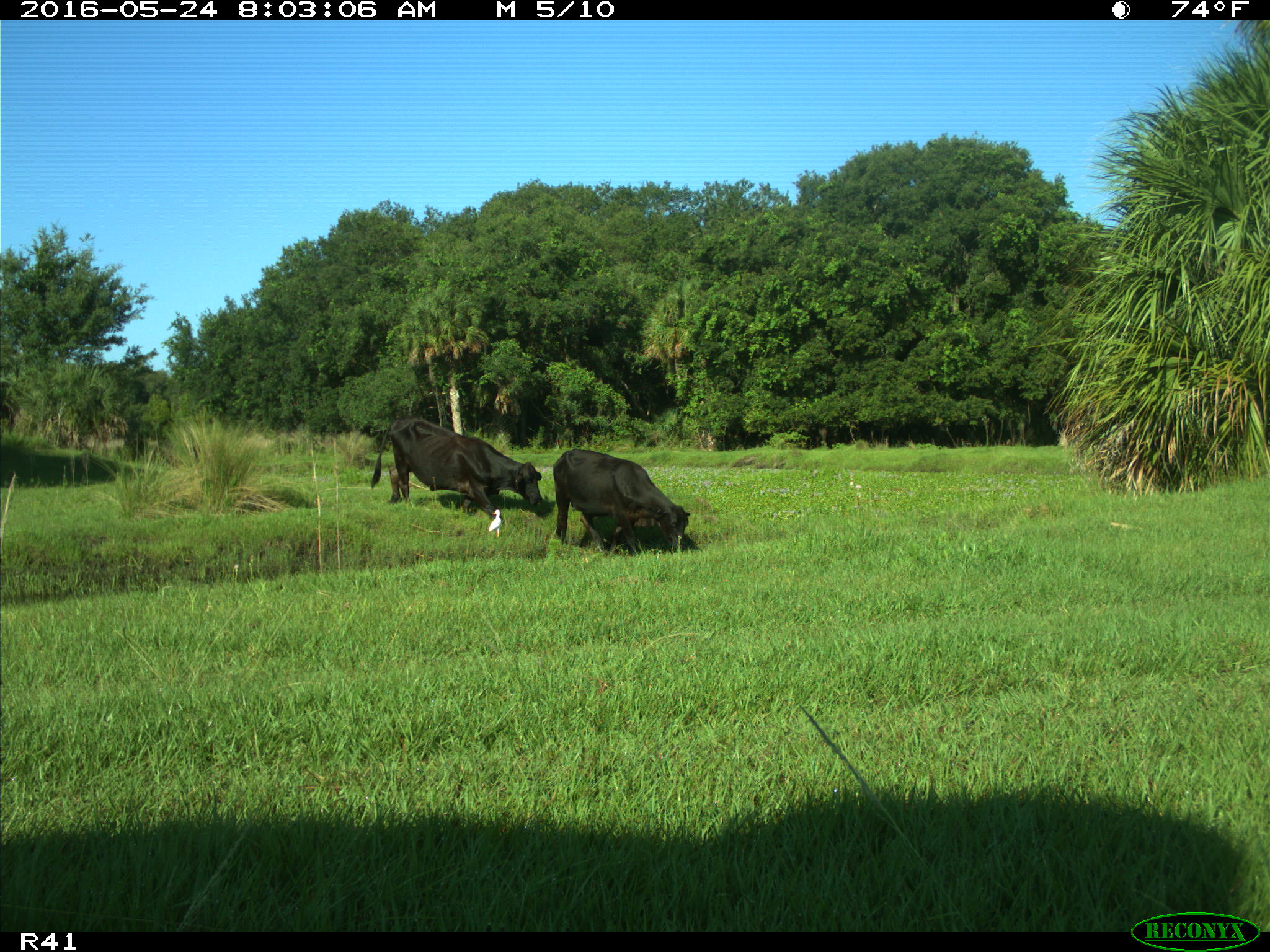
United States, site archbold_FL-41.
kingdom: Animalia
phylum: Chordata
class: Mammalia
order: Artiodactyla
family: Bovidae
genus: Bos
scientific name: Bos taurus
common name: domestic cow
Bos taurus (domestic cow).